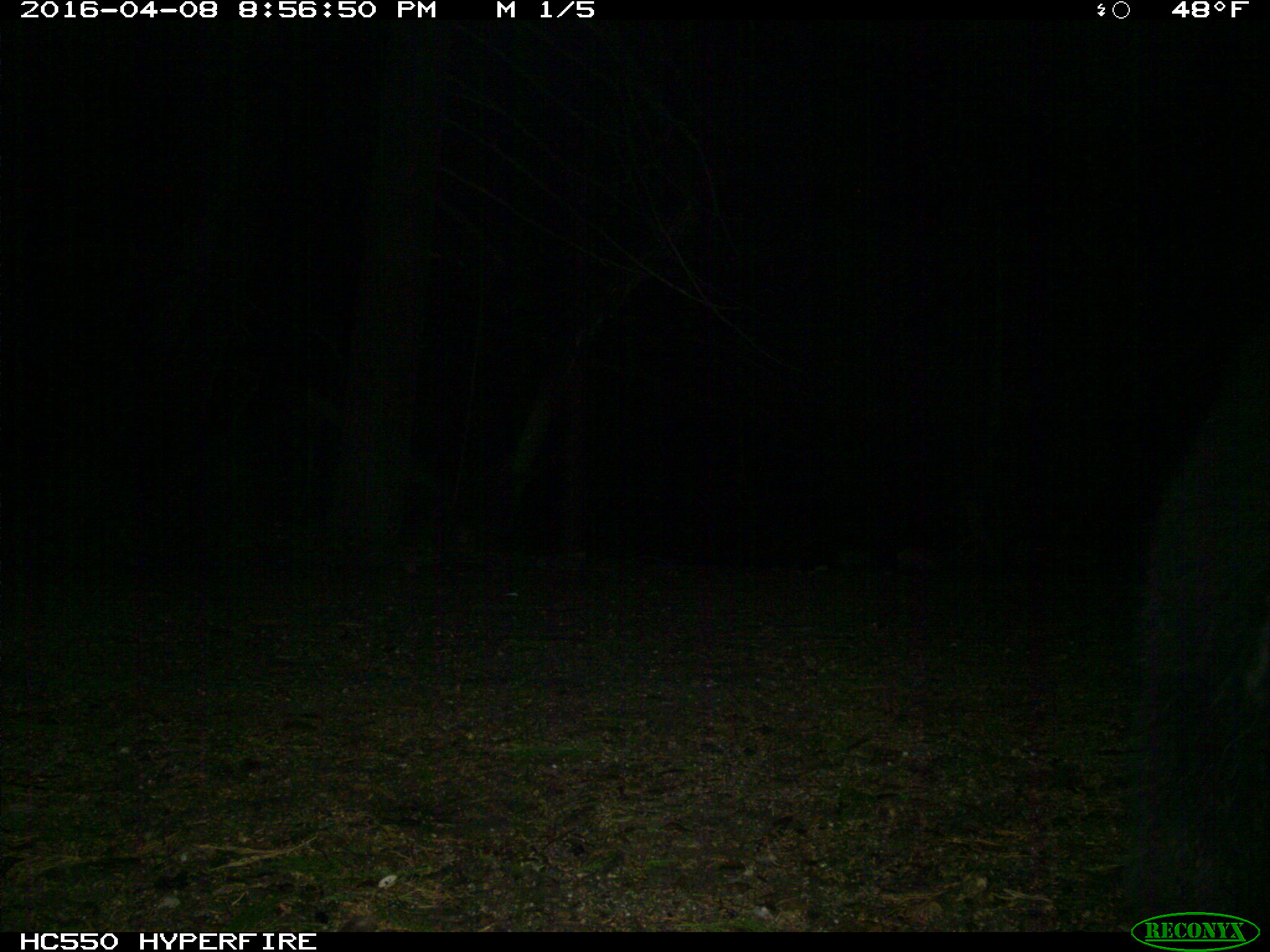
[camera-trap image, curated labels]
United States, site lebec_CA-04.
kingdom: Animalia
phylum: Chordata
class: Mammalia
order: Carnivora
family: Ursidae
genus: Ursus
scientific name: Ursus americanus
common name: american black bear